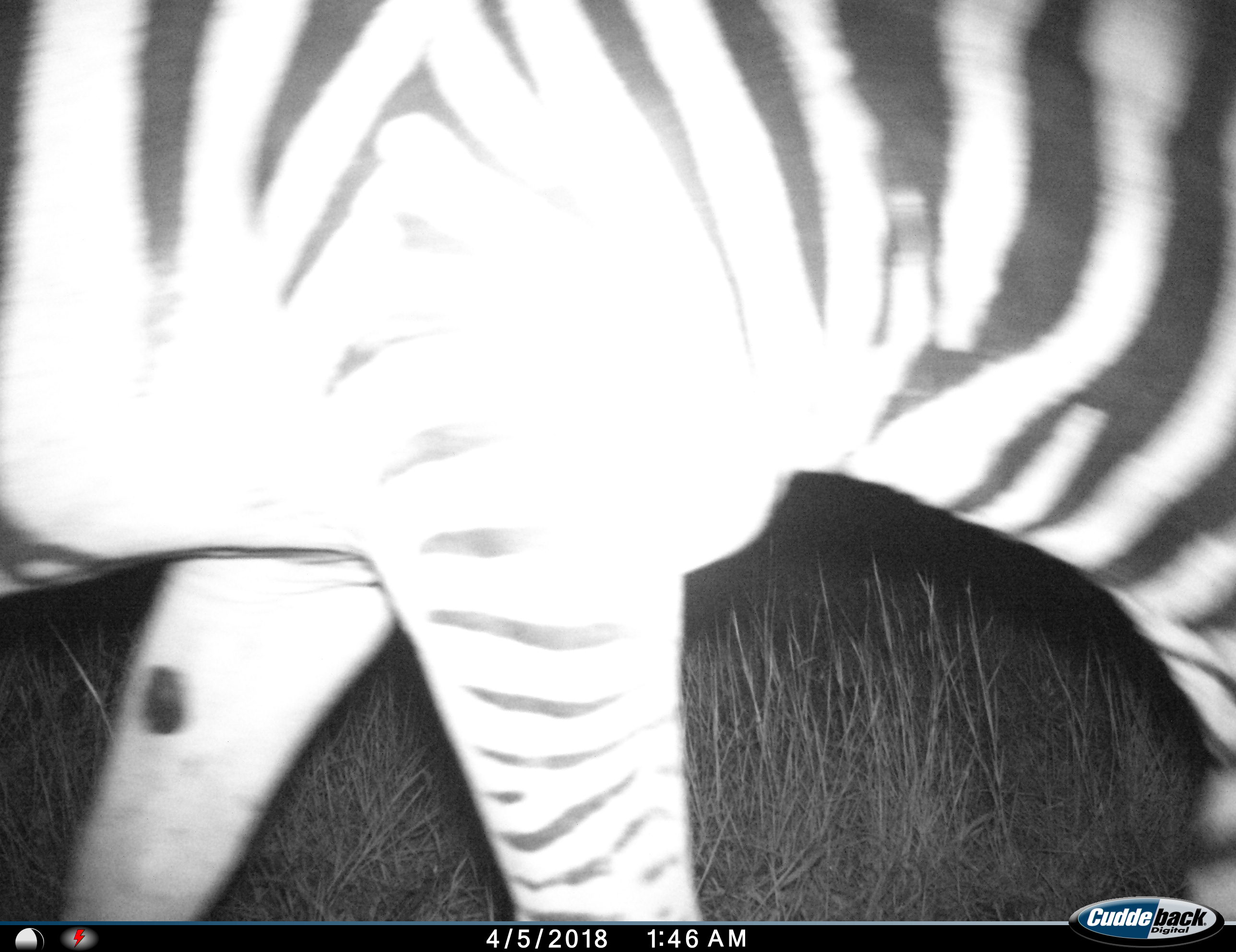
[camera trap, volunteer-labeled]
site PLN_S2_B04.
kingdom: Animalia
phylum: Chordata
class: Mammalia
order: Perissodactyla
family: Equidae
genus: Equus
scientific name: Equus quagga burchellii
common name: burchell's zebra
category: zebraburchells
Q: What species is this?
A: Zebraburchells (burchell's zebra) (Equus quagga burchellii).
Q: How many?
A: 1.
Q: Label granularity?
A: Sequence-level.